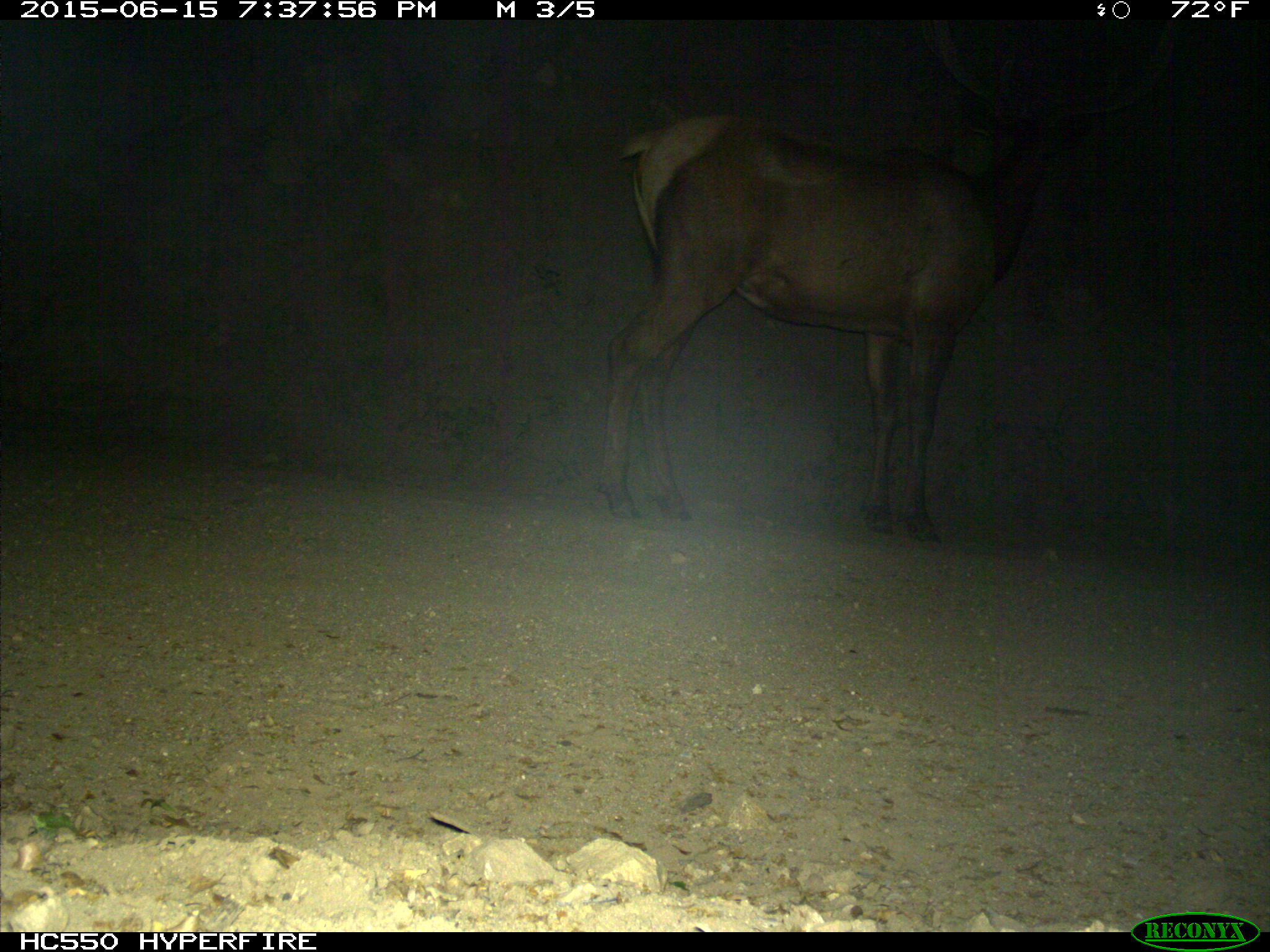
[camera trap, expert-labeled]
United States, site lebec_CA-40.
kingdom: Animalia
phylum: Chordata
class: Mammalia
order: Artiodactyla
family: Cervidae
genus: Cervus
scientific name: Cervus canadensis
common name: elk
Cervus canadensis (elk).